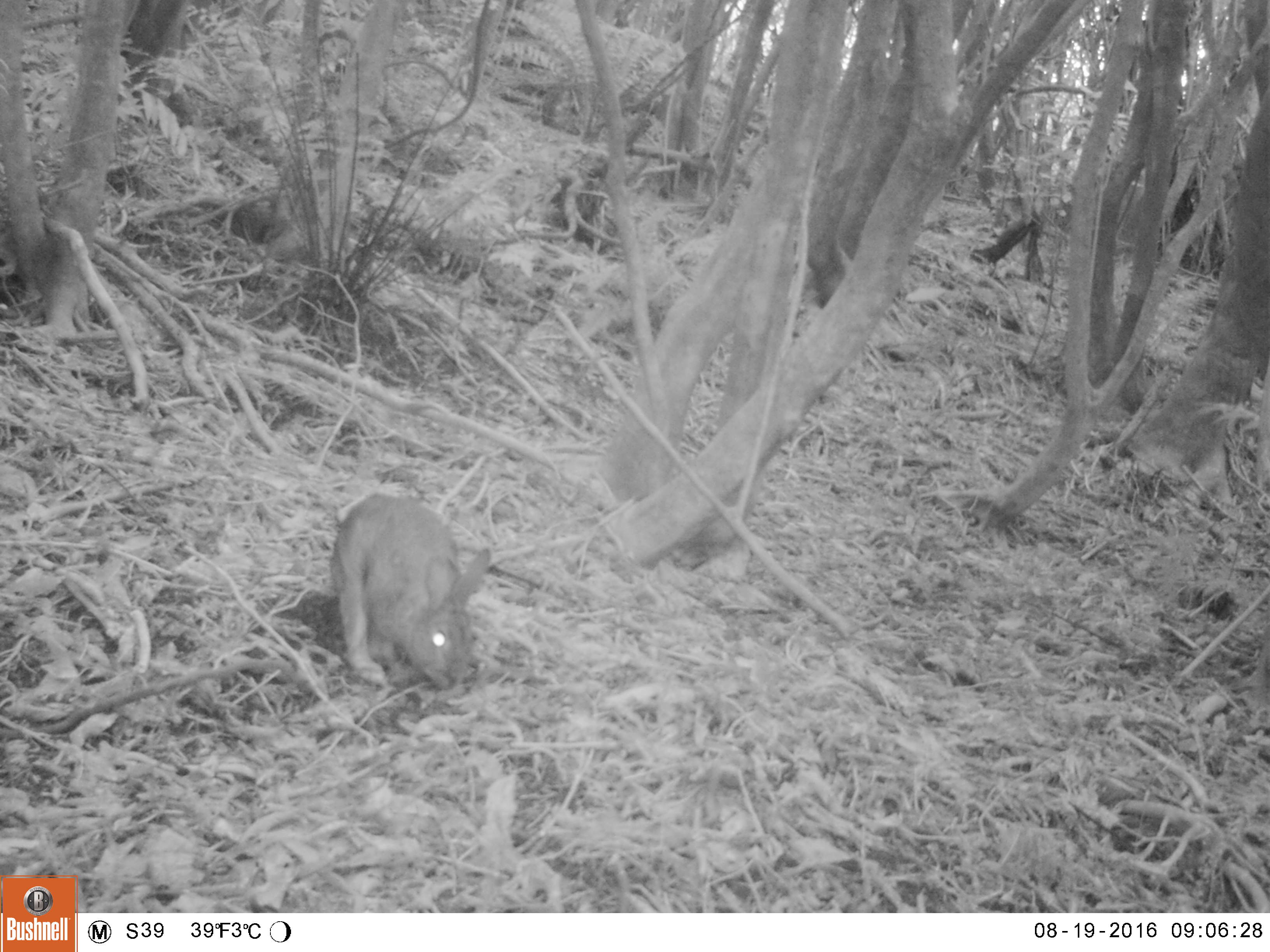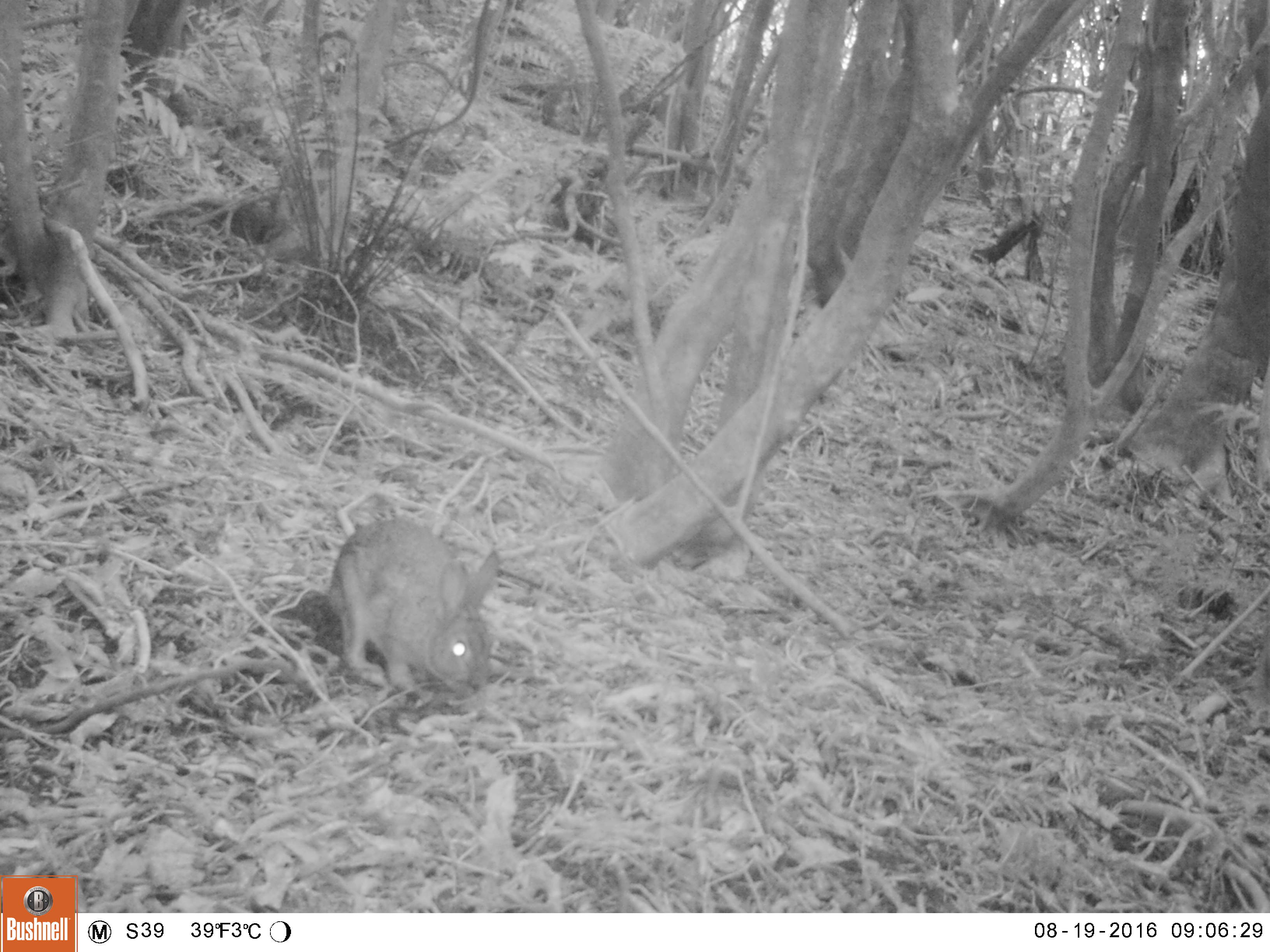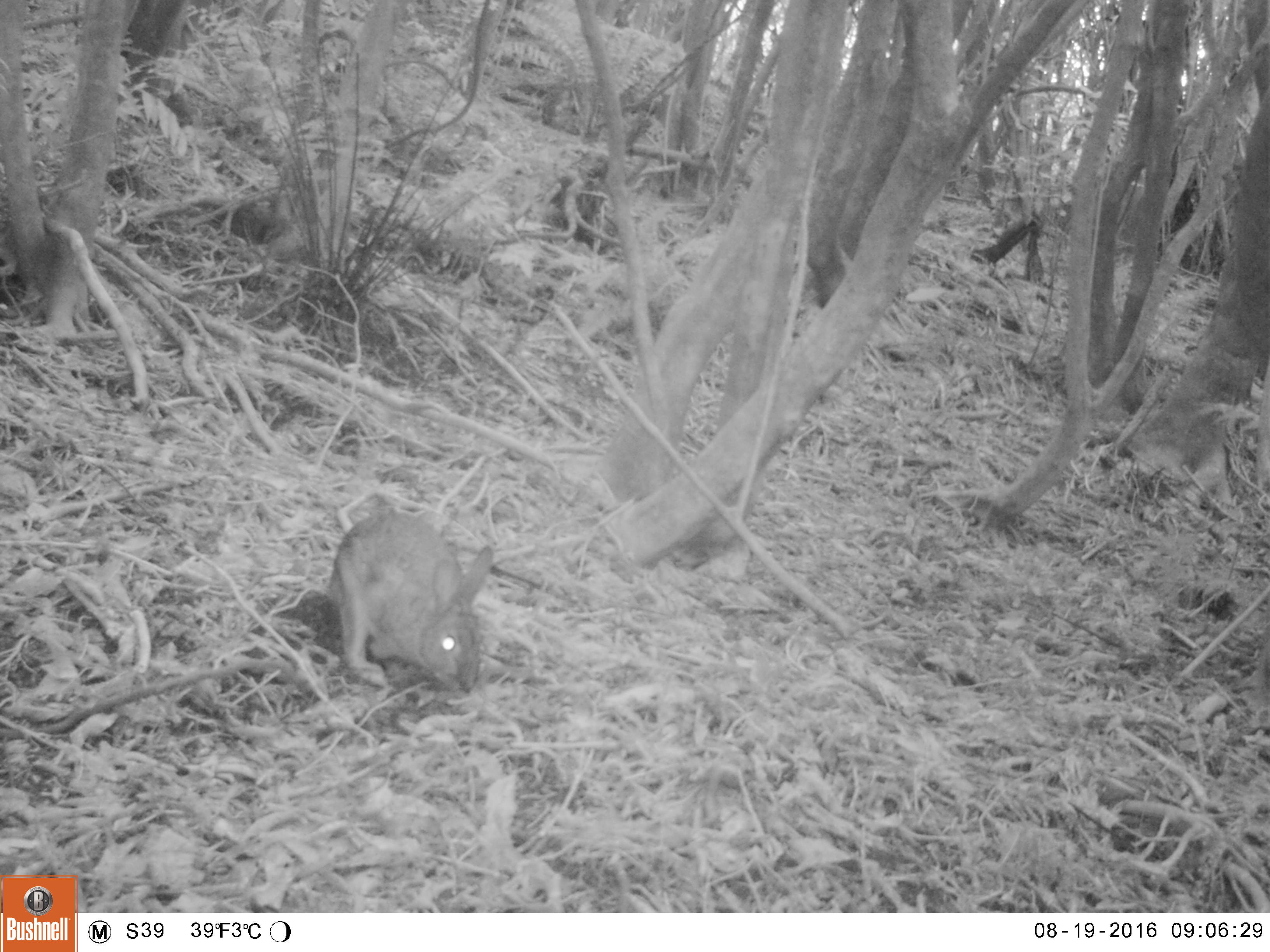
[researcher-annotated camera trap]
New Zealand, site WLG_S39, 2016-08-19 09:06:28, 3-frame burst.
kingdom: Animalia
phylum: Chordata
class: Mammalia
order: Lagomorpha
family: Leporidae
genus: Oryctolagus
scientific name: Oryctolagus cuniculus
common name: european rabbit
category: rabbit